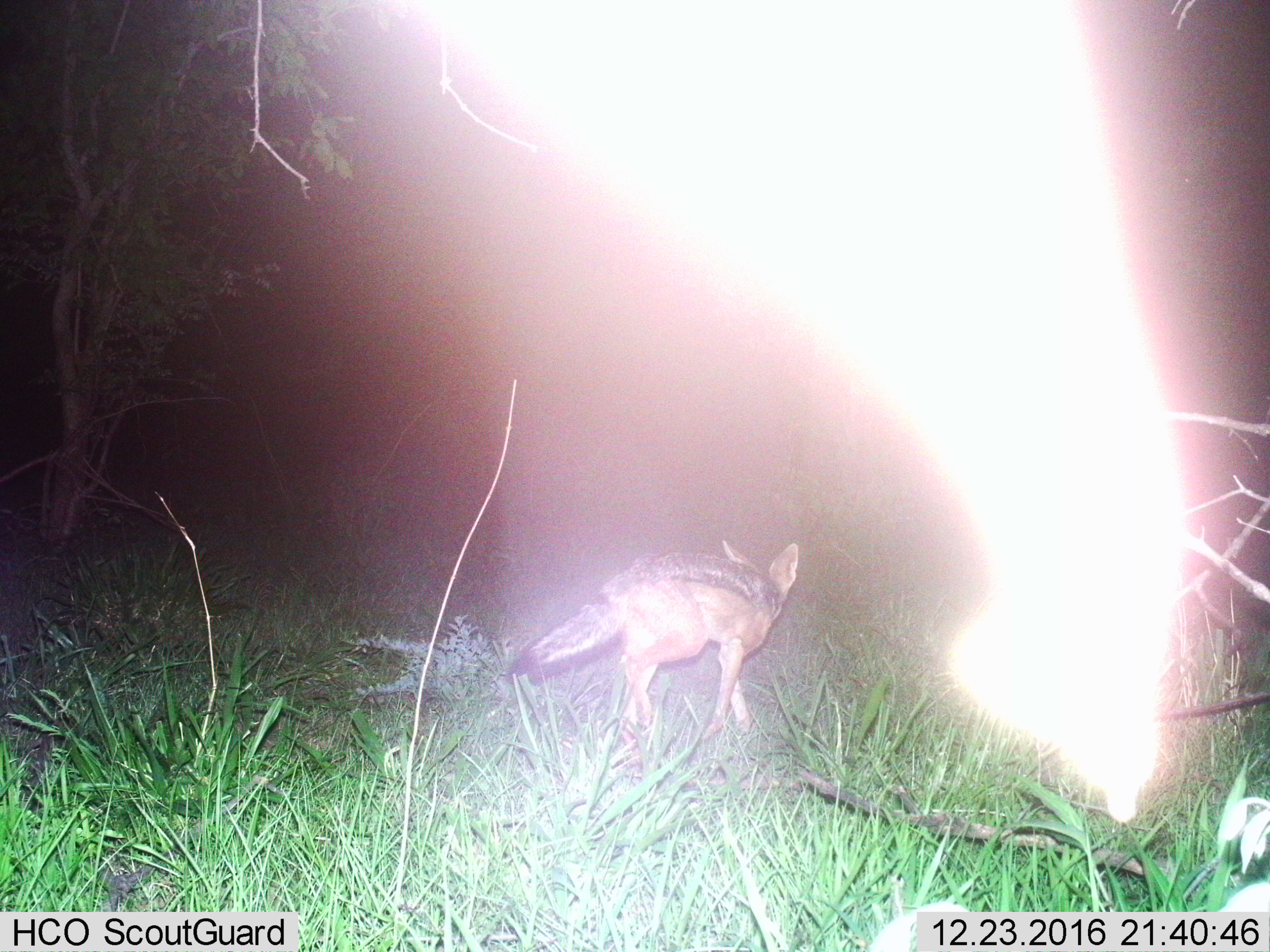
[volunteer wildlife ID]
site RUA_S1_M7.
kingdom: Animalia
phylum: Chordata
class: Mammalia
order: Carnivora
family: Canidae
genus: Lupulella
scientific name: Lupulella mesomelas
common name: black-backed jackal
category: jackalblackbacked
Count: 1.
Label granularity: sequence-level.